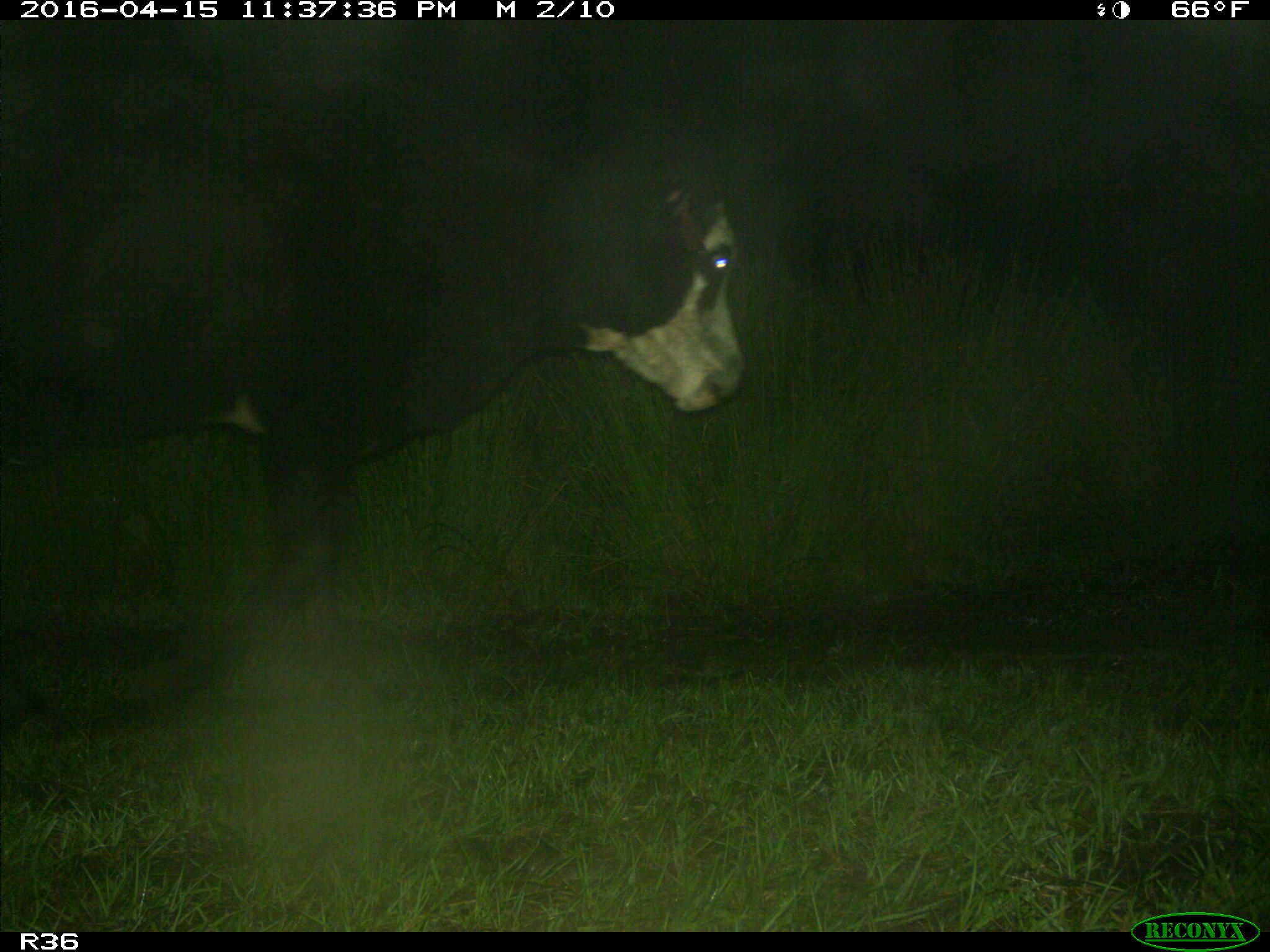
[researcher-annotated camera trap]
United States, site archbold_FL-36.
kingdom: Animalia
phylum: Chordata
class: Mammalia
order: Artiodactyla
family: Bovidae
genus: Bos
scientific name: Bos taurus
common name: domestic cow